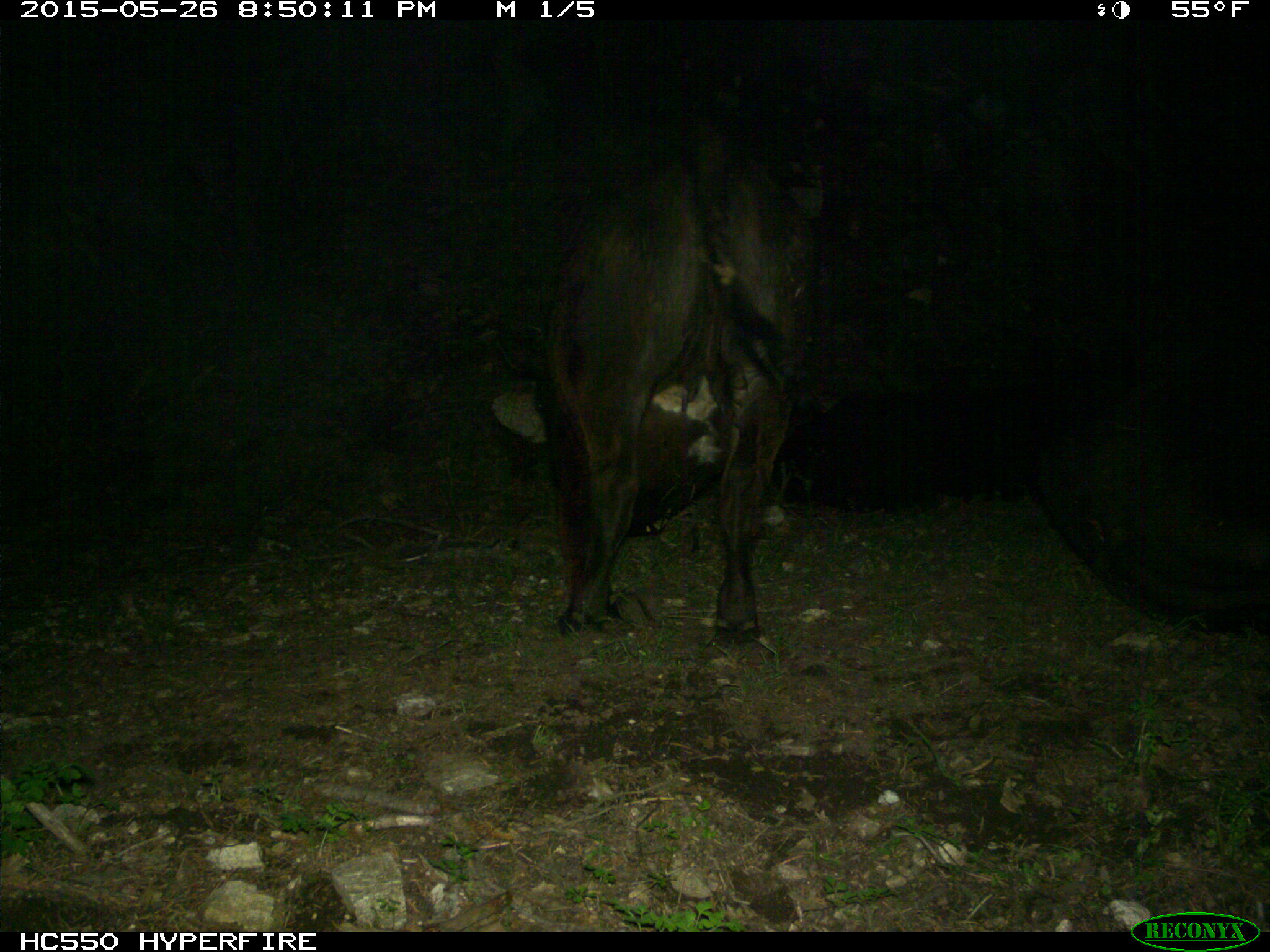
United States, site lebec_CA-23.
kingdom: Animalia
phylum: Chordata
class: Mammalia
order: Artiodactyla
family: Bovidae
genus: Bos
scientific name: Bos taurus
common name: domestic cow